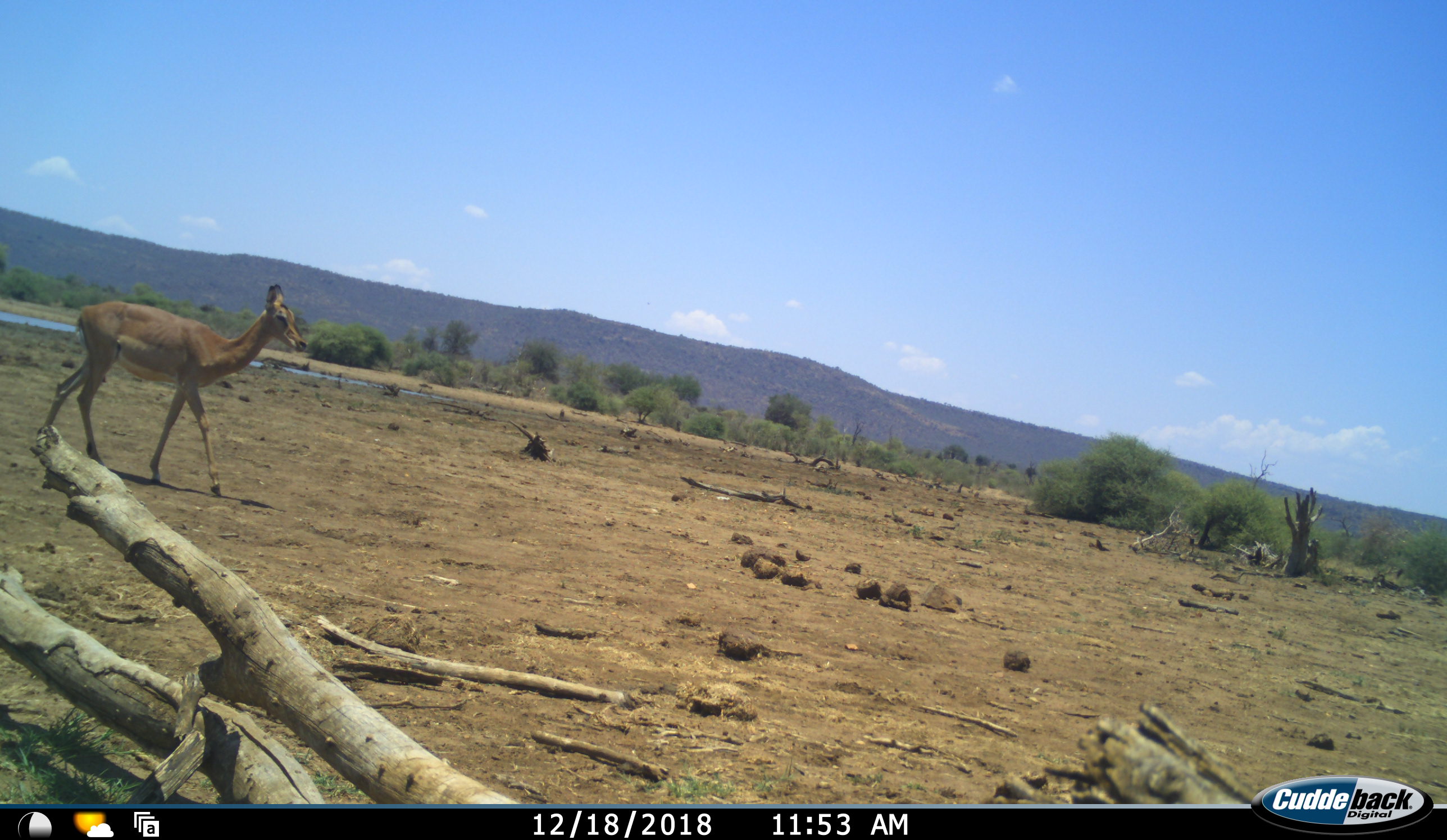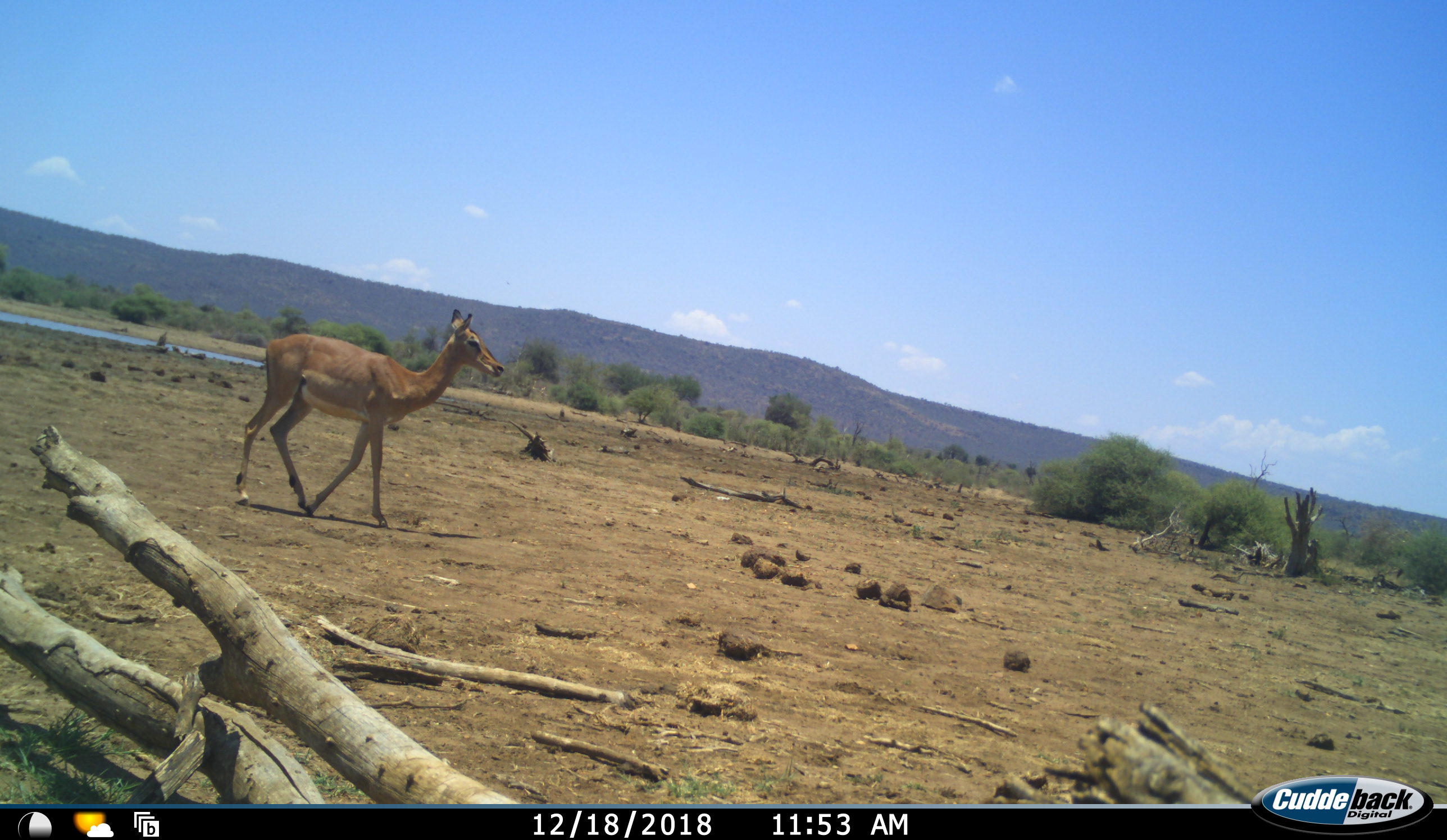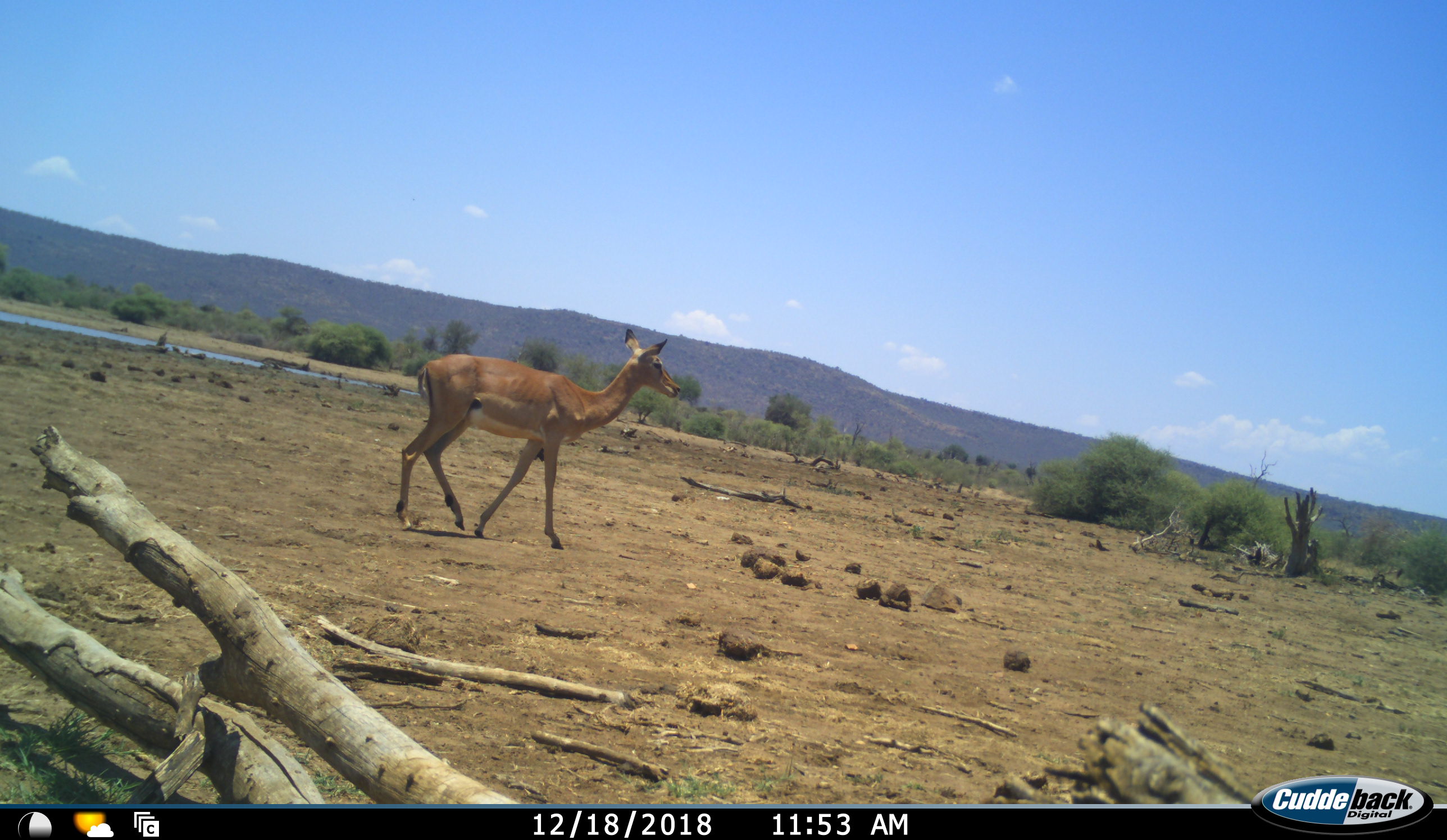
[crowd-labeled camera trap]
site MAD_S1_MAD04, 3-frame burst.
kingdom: Animalia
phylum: Chordata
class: Mammalia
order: Artiodactyla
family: Bovidae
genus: Aepyceros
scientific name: Aepyceros melampus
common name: impala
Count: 1.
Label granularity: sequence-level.